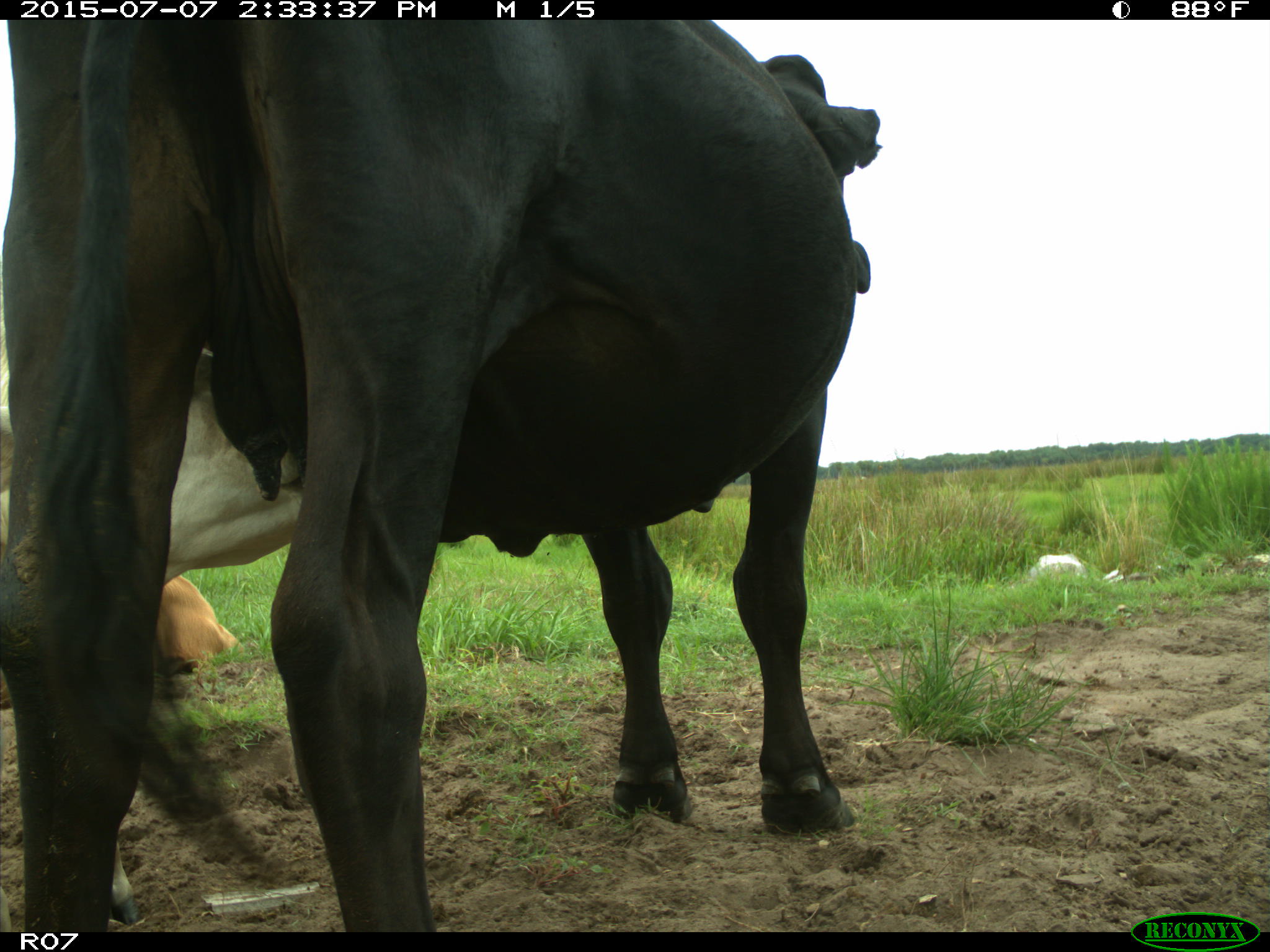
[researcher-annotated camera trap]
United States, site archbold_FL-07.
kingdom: Animalia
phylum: Chordata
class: Mammalia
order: Artiodactyla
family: Bovidae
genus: Bos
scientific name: Bos taurus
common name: domestic cow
Bos taurus (domestic cow).